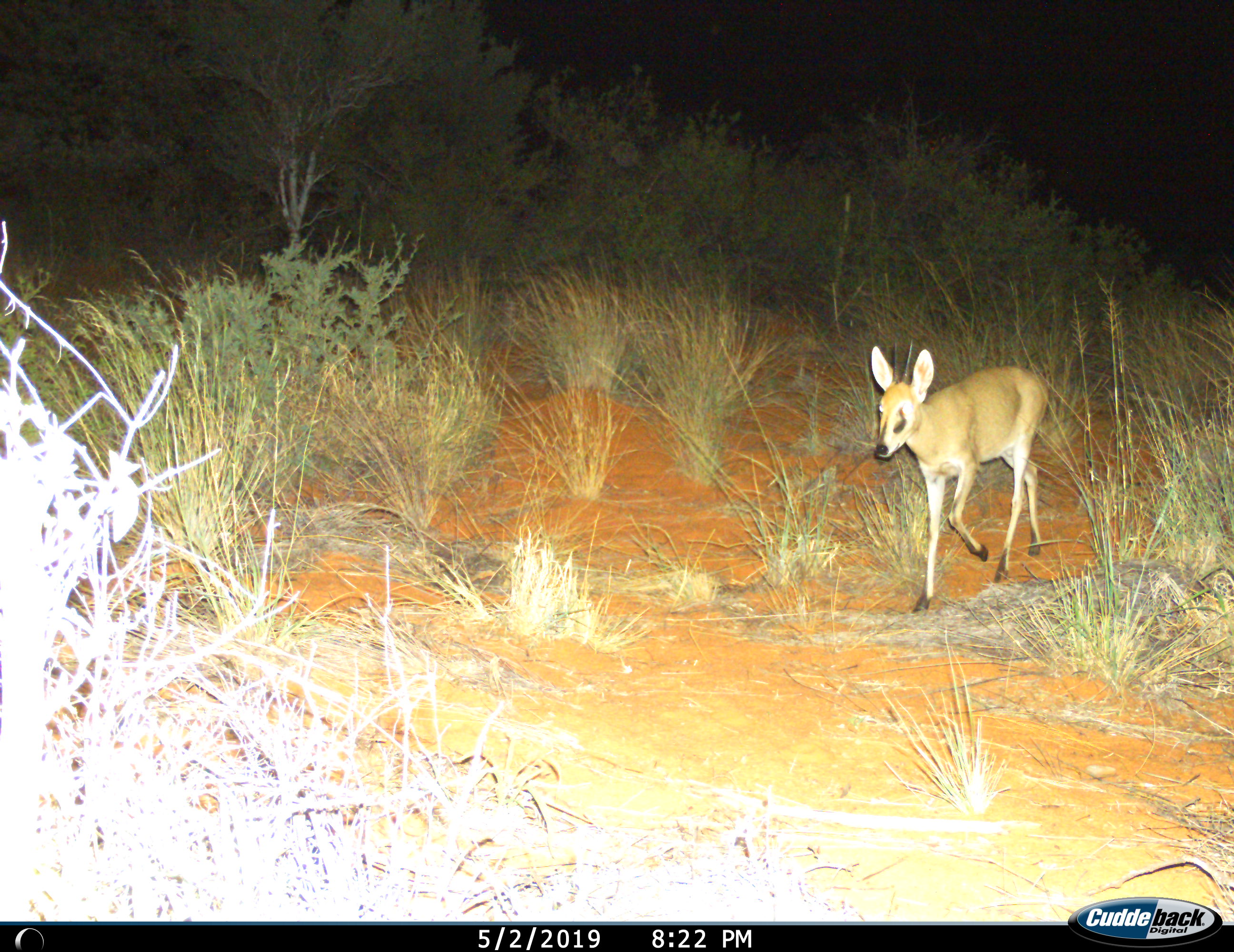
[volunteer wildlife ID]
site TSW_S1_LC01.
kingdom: Animalia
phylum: Chordata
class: Mammalia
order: Artiodactyla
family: Bovidae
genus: Sylvicapra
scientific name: Sylvicapra grimmia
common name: common duiker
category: duikercommongrey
Duikercommongrey (common duiker) (Sylvicapra grimmia), count 1. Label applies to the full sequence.